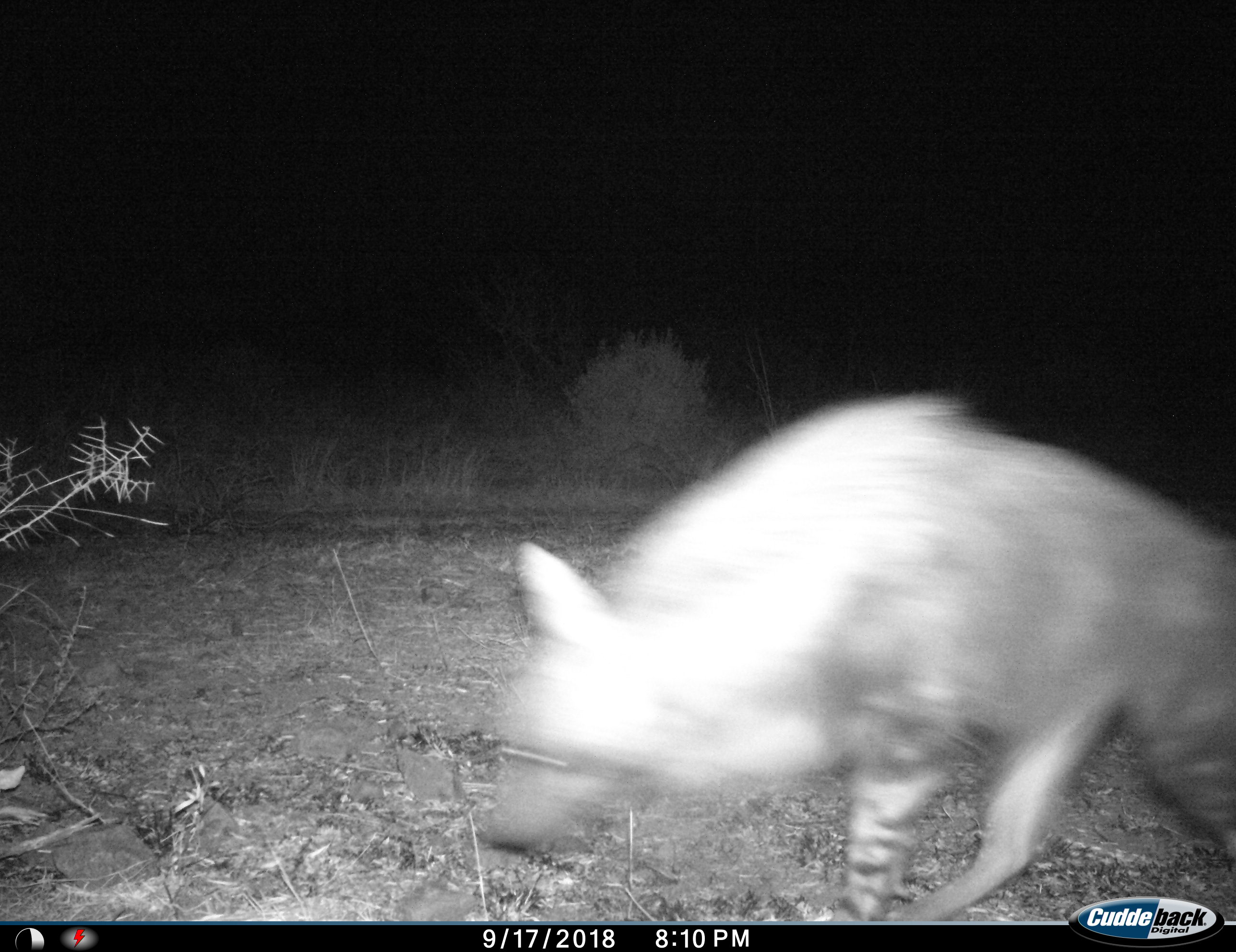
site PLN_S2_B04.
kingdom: Animalia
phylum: Chordata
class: Mammalia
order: Carnivora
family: Hyaenidae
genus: Parahyaena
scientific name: Parahyaena brunnea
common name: brown hyena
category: hyenabrown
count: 1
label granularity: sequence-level